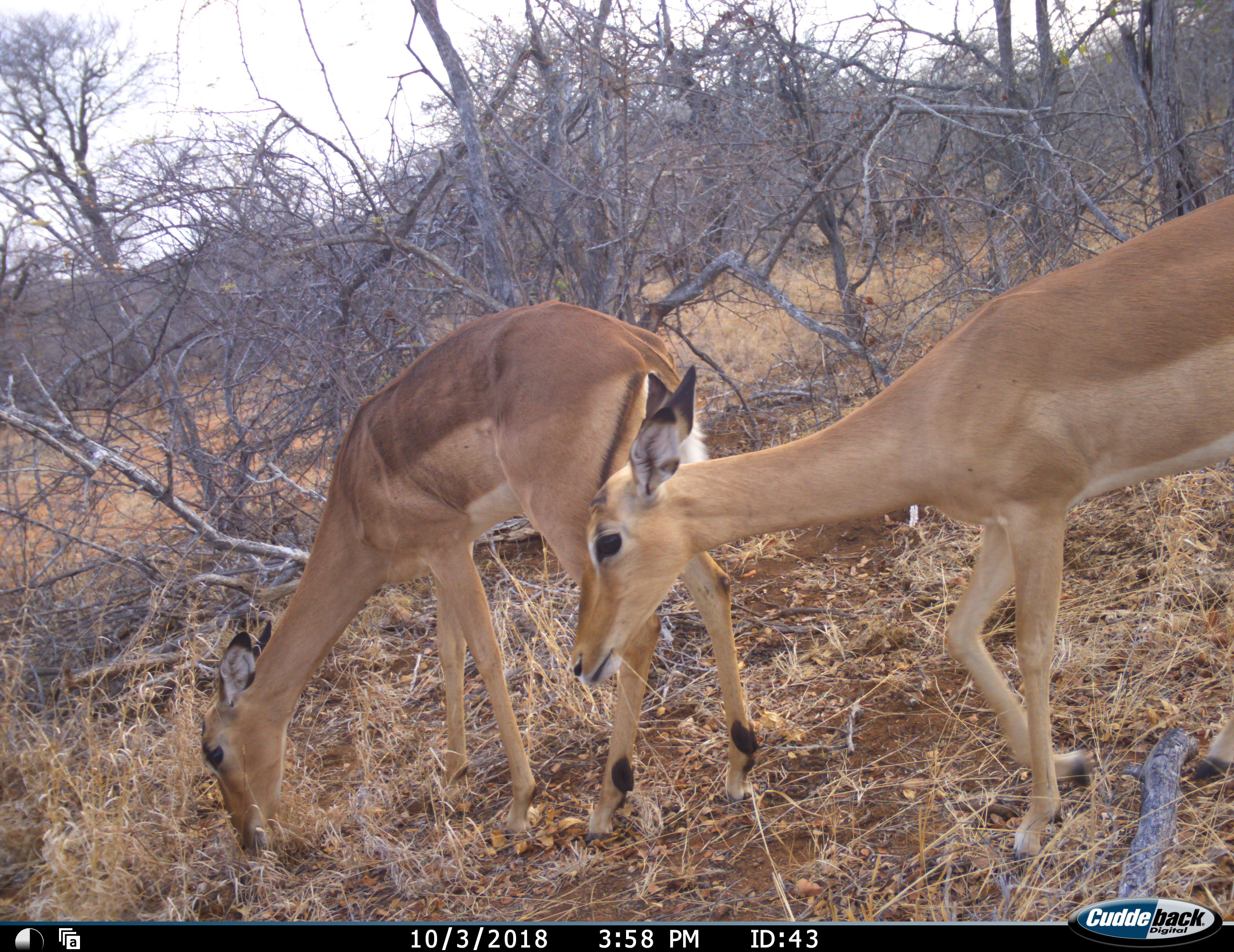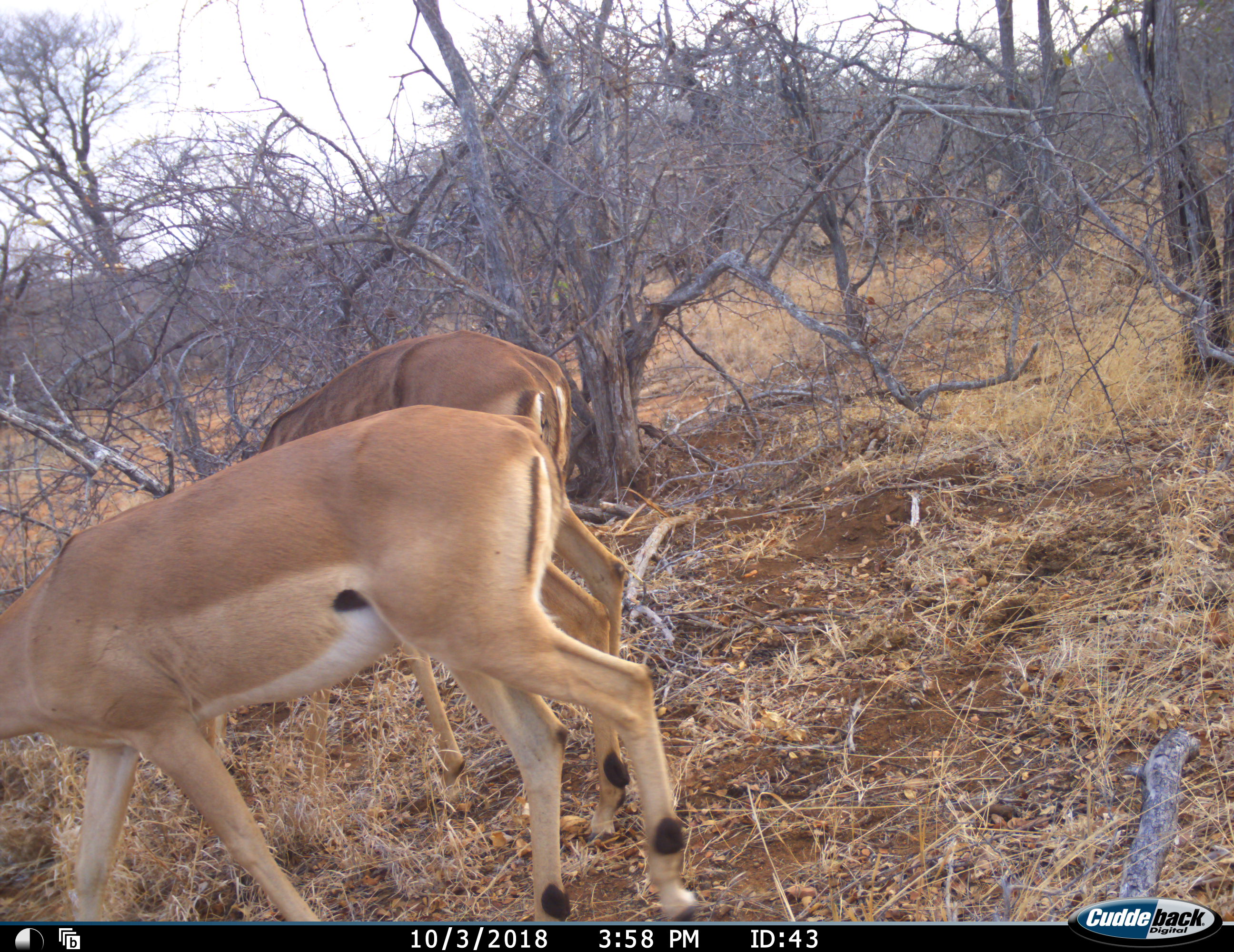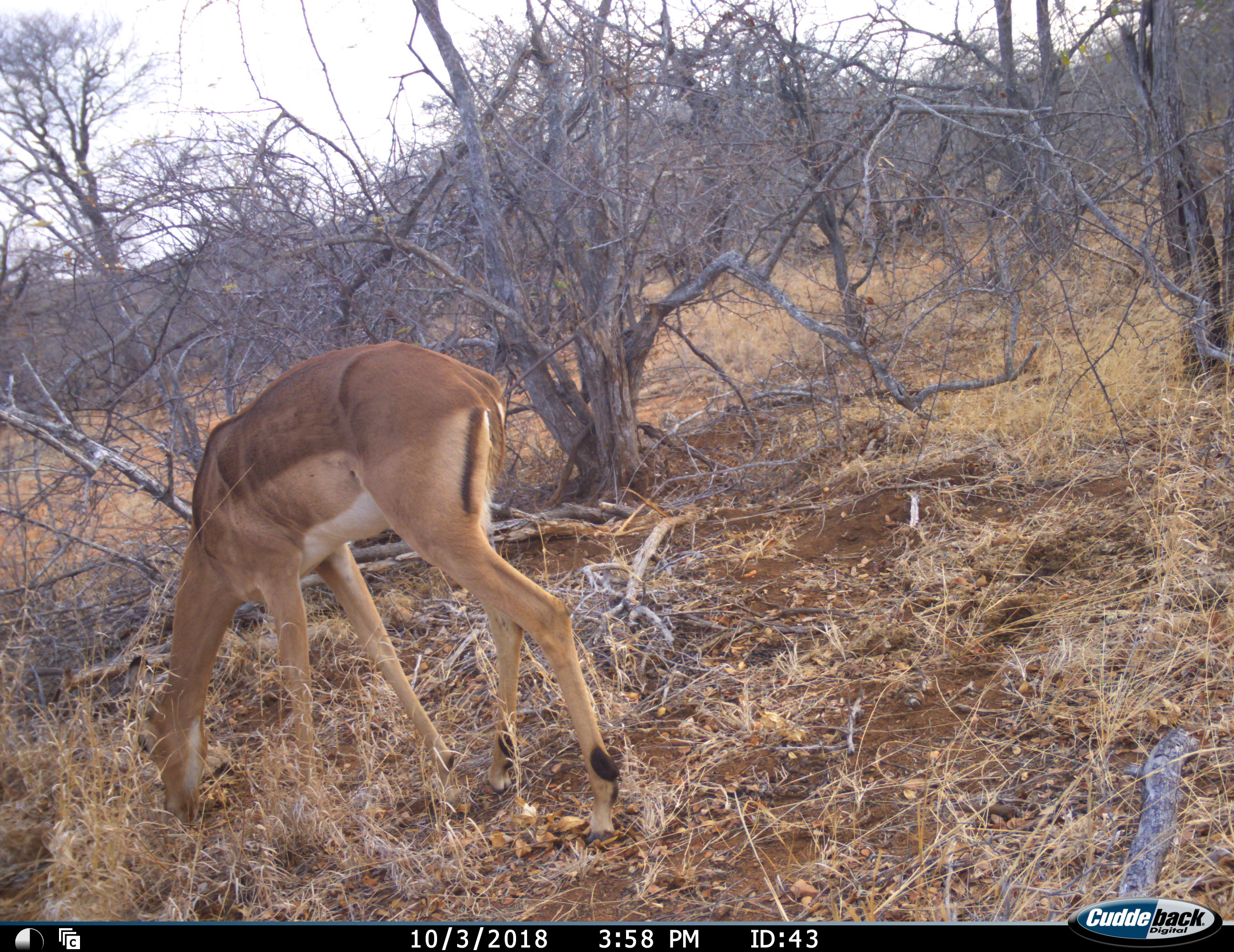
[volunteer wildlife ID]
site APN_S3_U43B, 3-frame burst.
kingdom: Animalia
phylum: Chordata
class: Mammalia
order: Artiodactyla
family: Bovidae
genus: Aepyceros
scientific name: Aepyceros melampus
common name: impala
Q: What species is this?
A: Impala (Aepyceros melampus).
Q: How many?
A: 2.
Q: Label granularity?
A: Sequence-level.